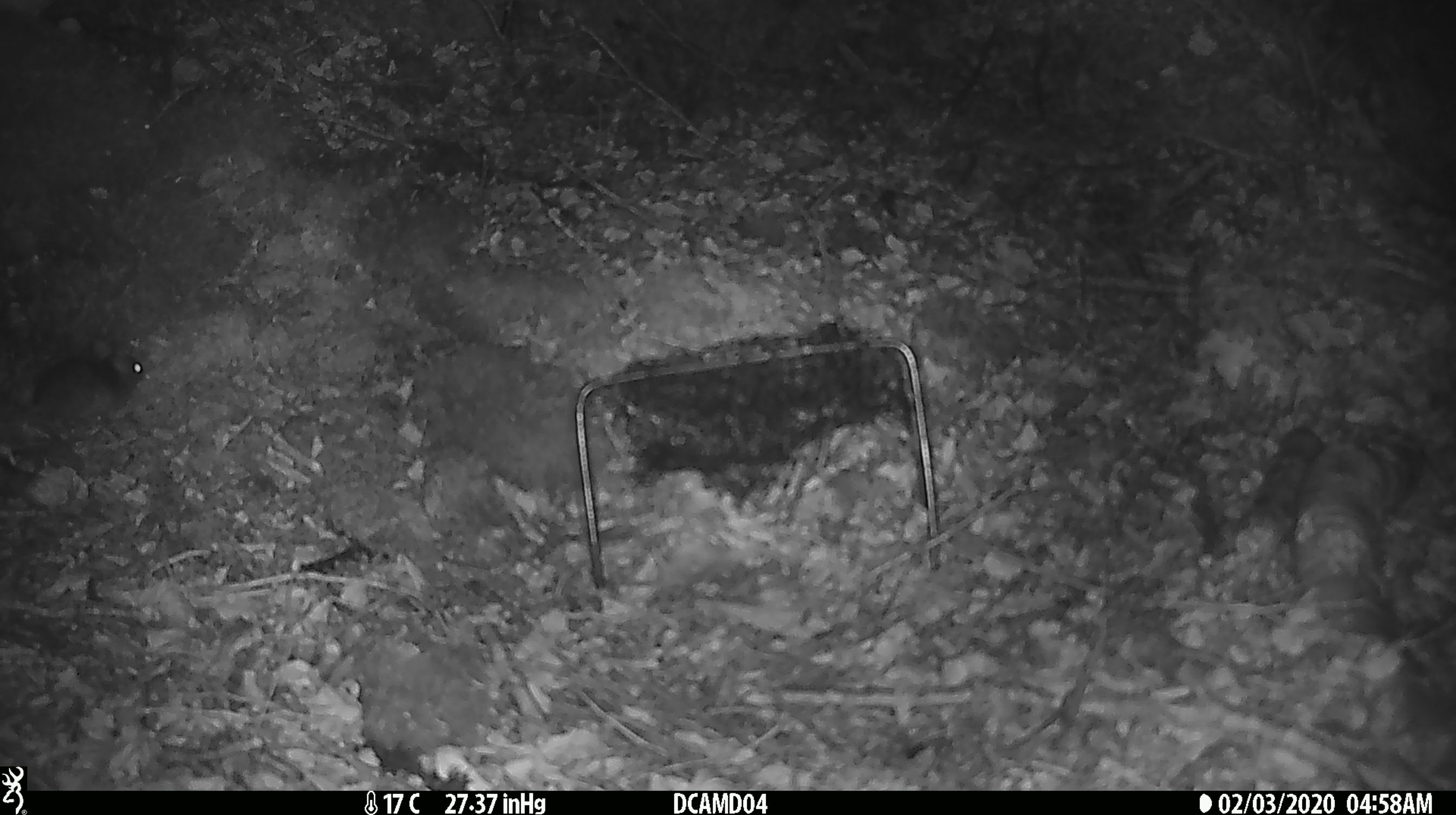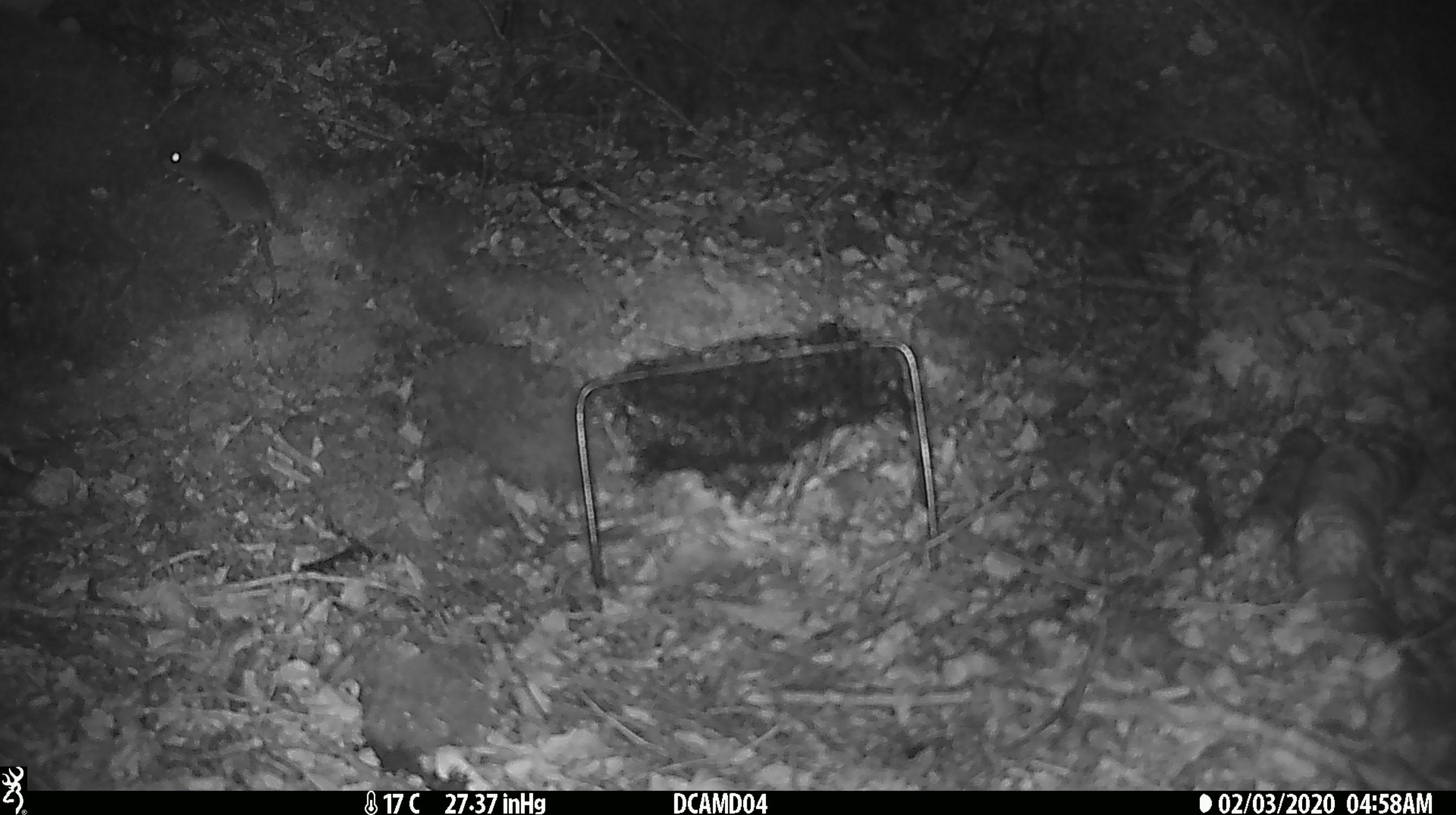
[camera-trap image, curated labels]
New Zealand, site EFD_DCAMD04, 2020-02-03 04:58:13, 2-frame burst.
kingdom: Animalia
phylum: Chordata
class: Mammalia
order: Rodentia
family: Muridae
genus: Mus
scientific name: Mus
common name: mouse